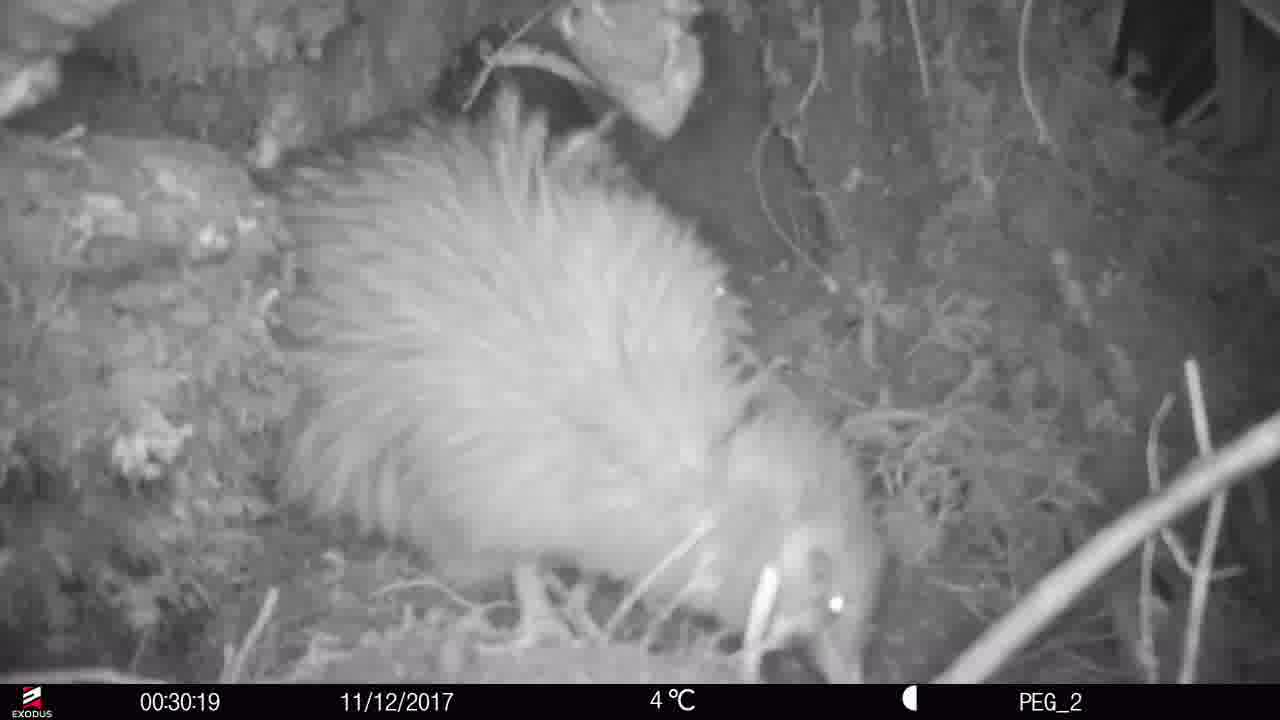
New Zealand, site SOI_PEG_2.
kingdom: Animalia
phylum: Chordata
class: Aves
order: Apterygiformes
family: Apterygidae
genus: Apteryx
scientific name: Apteryx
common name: kiwi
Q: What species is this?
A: Kiwi (Apteryx).